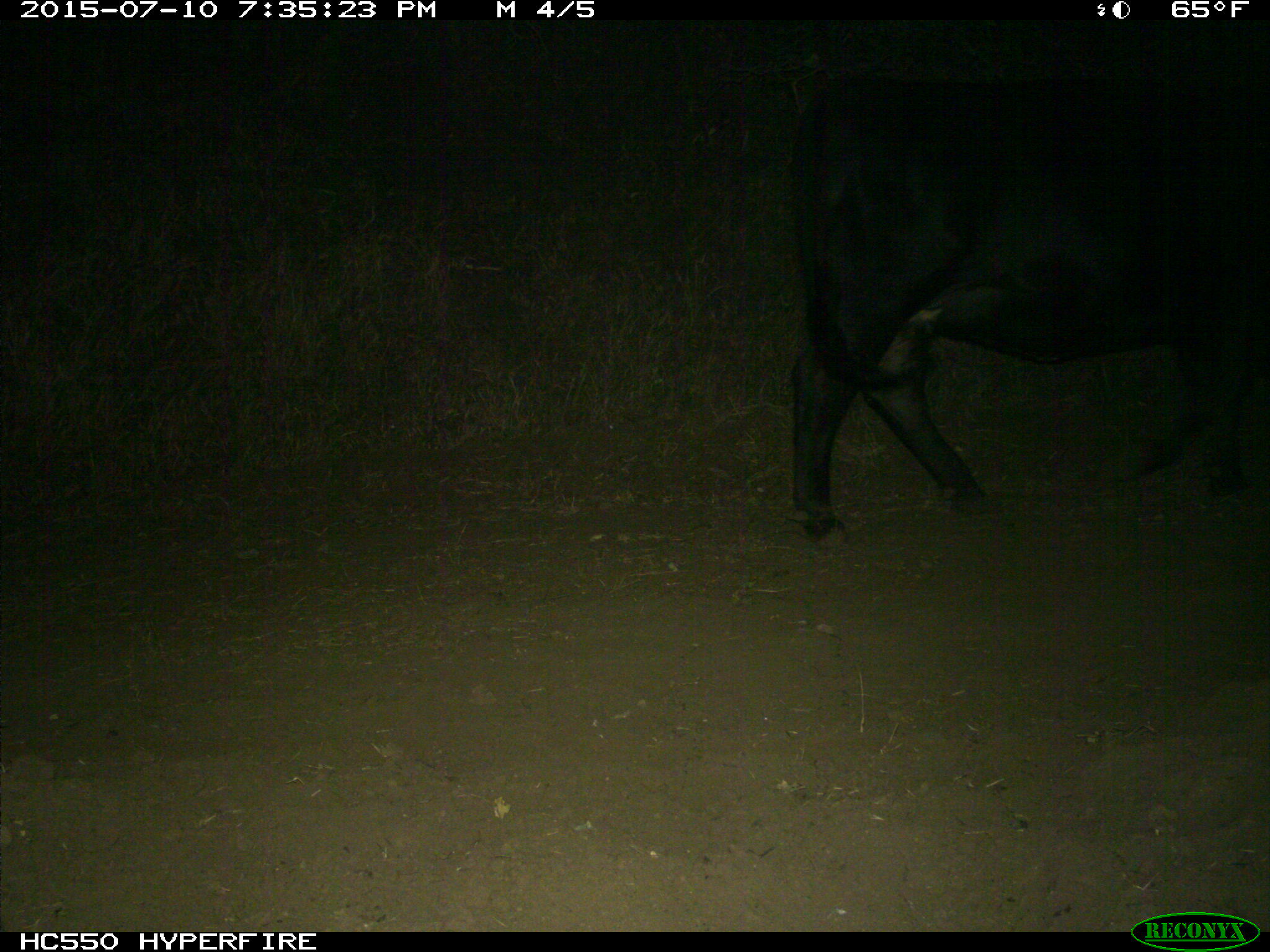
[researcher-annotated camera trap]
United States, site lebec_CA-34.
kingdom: Animalia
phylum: Chordata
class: Mammalia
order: Artiodactyla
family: Bovidae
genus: Bos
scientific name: Bos taurus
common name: domestic cow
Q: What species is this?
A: Bos taurus (domestic cow).